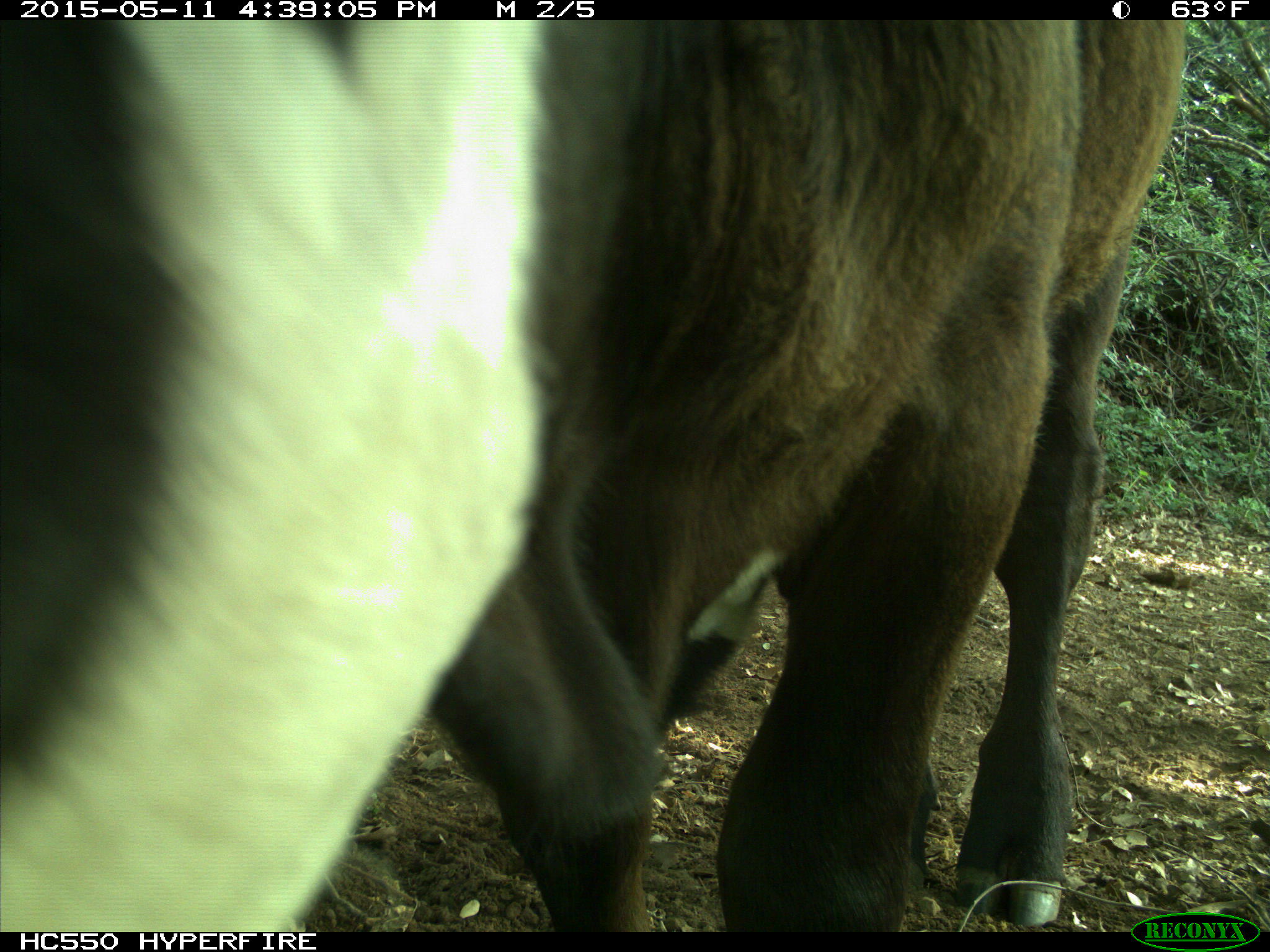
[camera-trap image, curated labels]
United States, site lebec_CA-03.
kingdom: Animalia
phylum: Chordata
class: Mammalia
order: Artiodactyla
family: Bovidae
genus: Bos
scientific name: Bos taurus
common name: domestic cow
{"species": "Bos taurus (domestic cow)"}